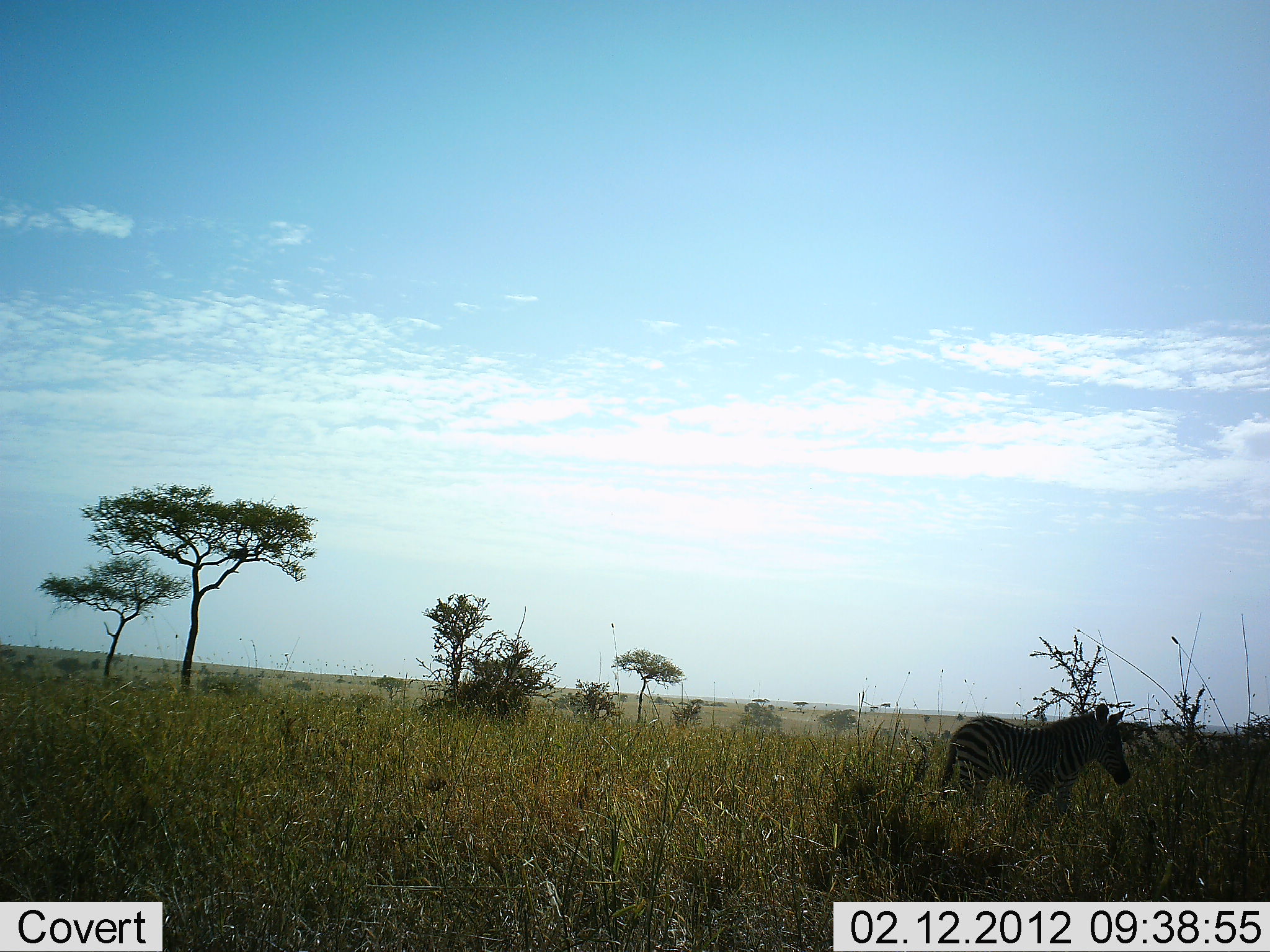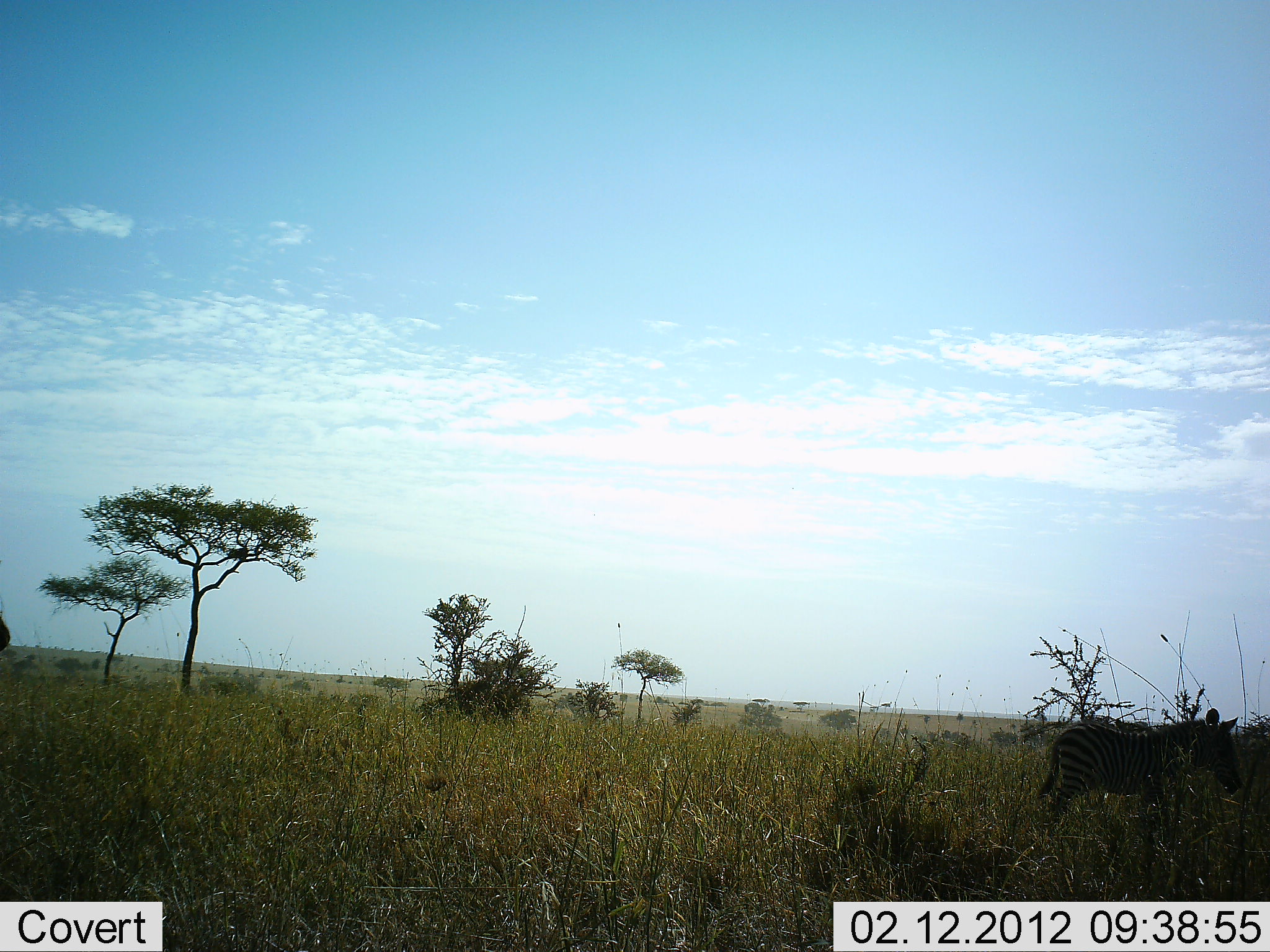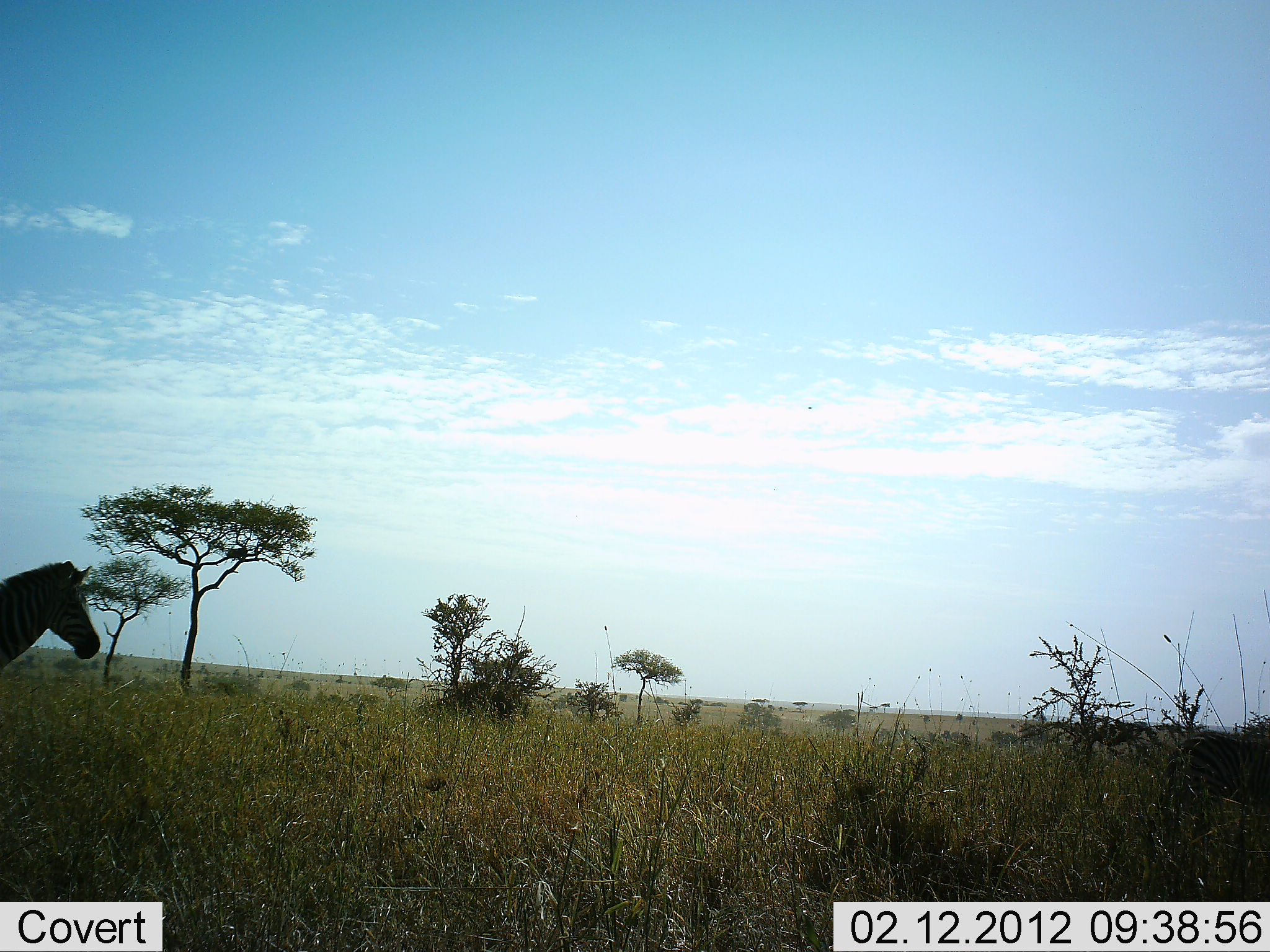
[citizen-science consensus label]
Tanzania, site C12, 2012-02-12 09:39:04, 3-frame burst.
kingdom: Animalia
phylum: Chordata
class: Mammalia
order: Perissodactyla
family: Equidae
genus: Equus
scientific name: Equus quagga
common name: plains zebra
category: zebra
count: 2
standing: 11%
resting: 0%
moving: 94%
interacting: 0%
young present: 28%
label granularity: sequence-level